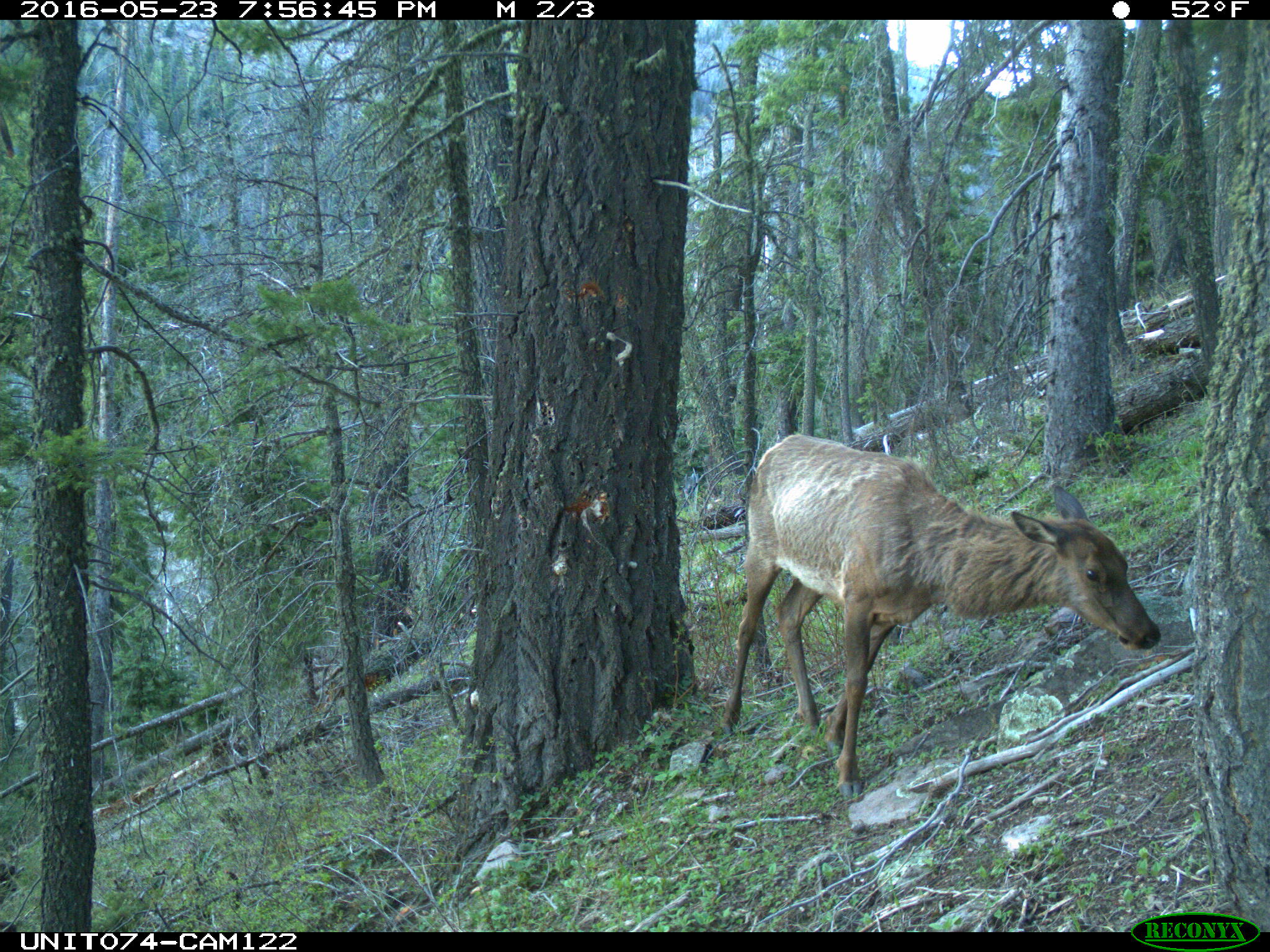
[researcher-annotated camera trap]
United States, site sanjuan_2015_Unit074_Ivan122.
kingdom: Animalia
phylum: Chordata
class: Mammalia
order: Artiodactyla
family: Cervidae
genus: Cervus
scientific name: Cervus elaphus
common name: red deer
Cervus elaphus (red deer).